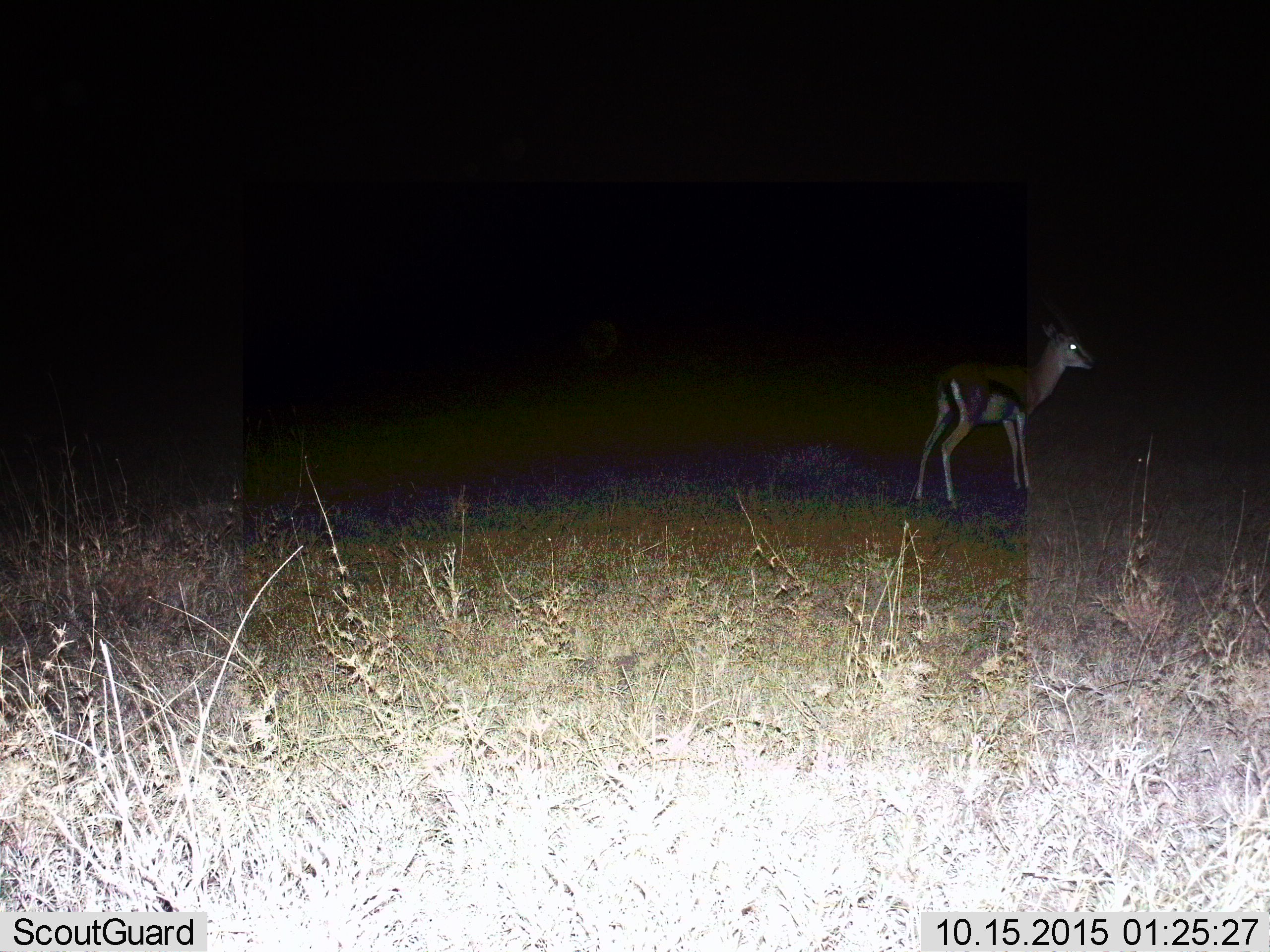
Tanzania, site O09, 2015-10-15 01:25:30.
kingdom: Animalia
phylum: Chordata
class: Mammalia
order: Artiodactyla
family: Bovidae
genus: Eudorcas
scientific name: Eudorcas thomsonii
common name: thomson's gazelle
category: gazellethomsons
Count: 1.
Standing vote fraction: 80%.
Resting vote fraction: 0%.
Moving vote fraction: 20%.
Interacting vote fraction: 10%.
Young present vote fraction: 0%.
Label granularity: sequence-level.